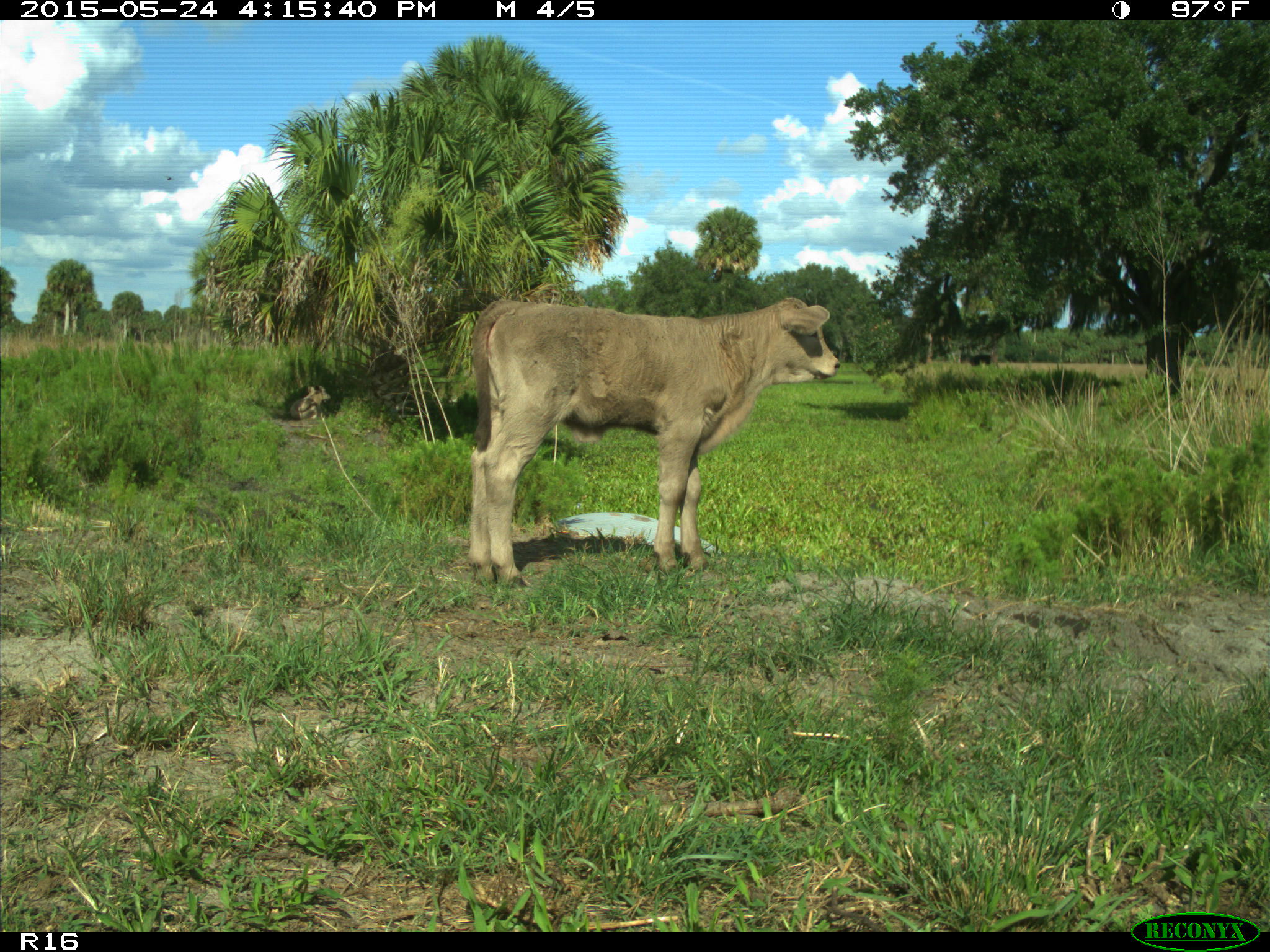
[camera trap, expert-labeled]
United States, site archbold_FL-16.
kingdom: Animalia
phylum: Chordata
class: Mammalia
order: Artiodactyla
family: Bovidae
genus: Bos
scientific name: Bos taurus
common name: domestic cow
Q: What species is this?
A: Bos taurus (domestic cow).